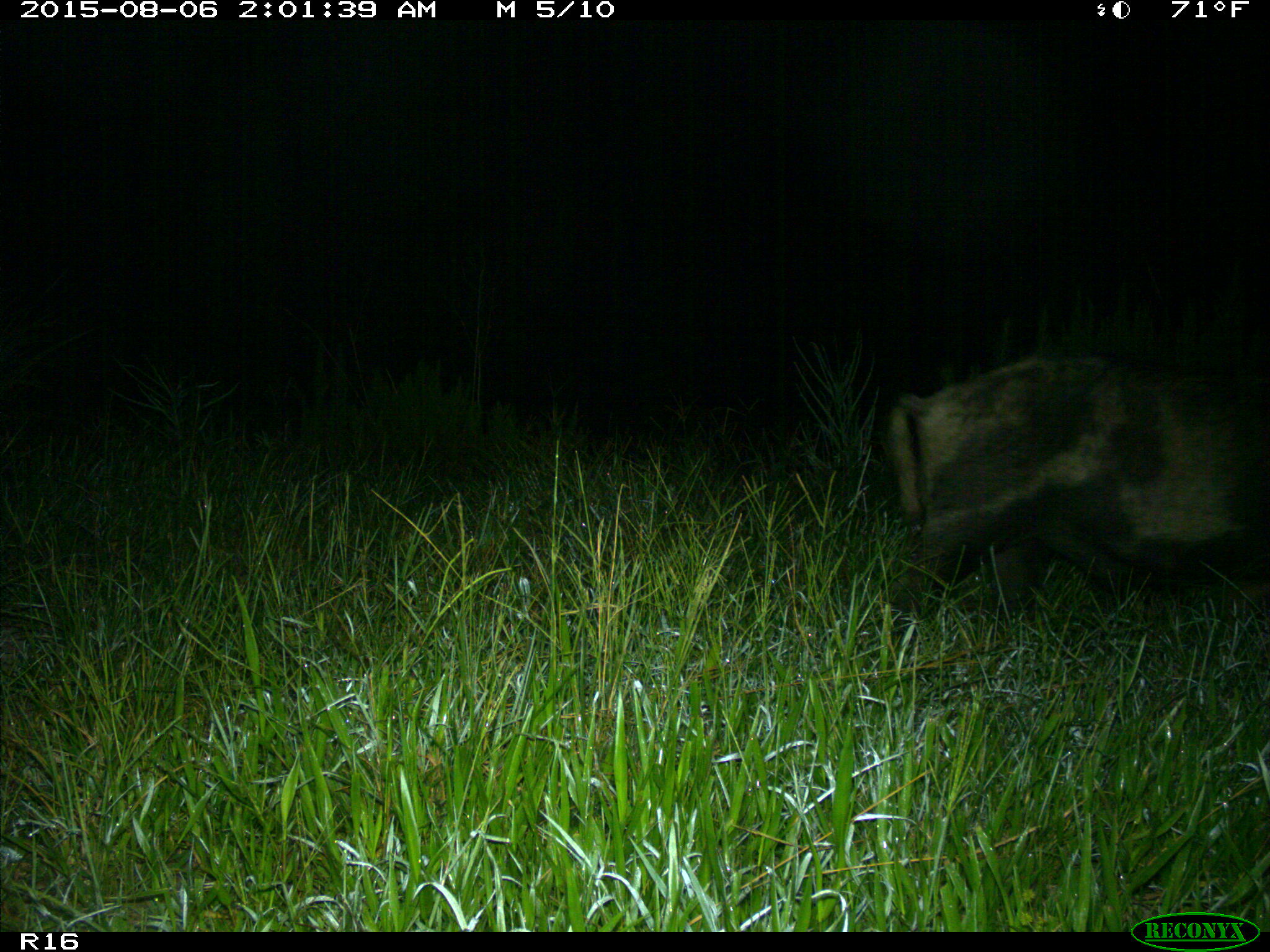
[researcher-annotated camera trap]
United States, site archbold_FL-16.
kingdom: Animalia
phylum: Chordata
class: Mammalia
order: Artiodactyla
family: Suidae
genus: Sus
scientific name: Sus scrofa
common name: wild boar